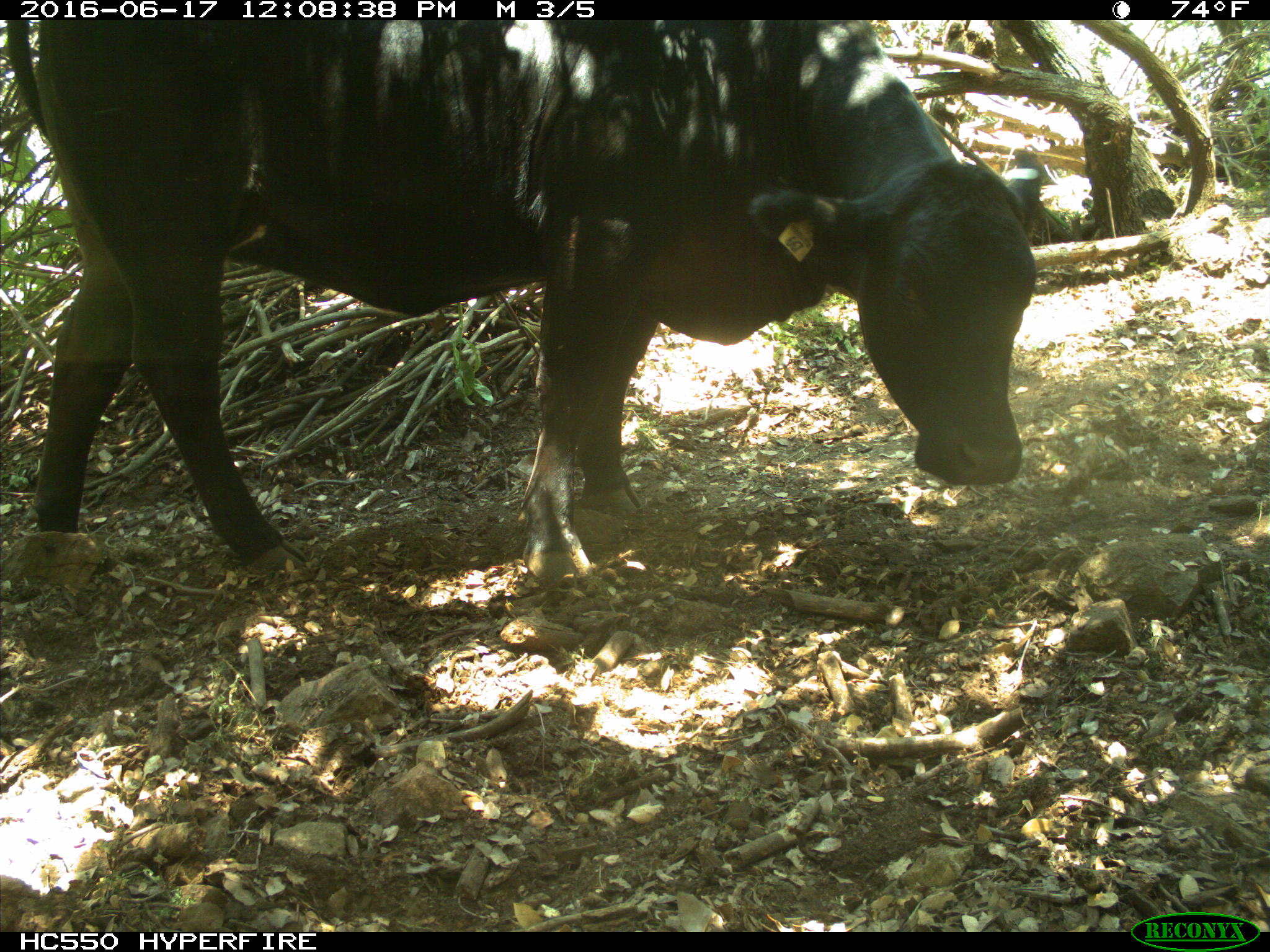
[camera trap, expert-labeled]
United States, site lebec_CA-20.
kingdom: Animalia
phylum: Chordata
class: Mammalia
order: Artiodactyla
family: Bovidae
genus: Bos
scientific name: Bos taurus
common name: domestic cow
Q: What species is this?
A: Bos taurus (domestic cow).